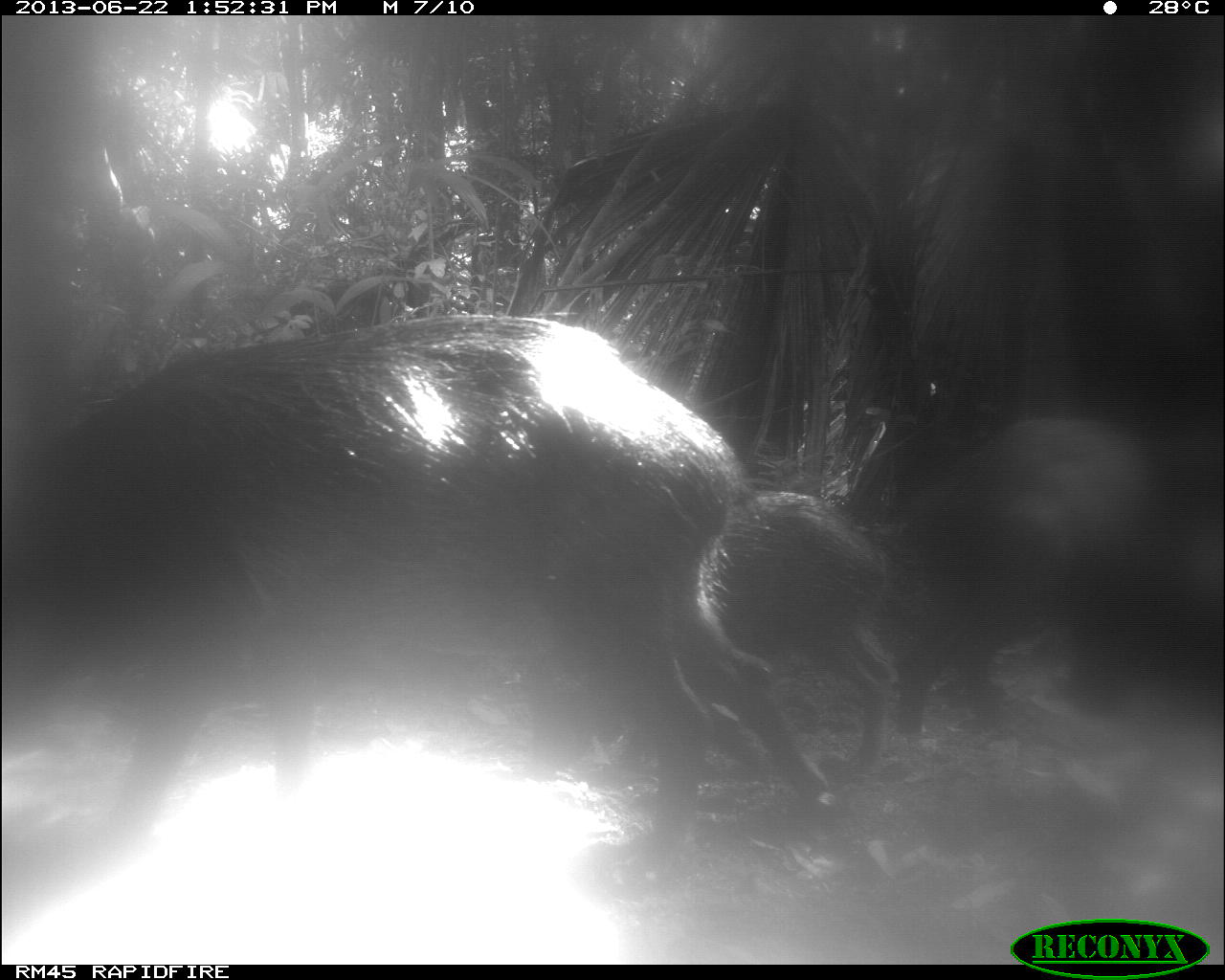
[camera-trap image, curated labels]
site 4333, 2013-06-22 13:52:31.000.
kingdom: Animalia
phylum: Chordata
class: Mammalia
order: Artiodactyla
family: Tayassuidae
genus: Tayassu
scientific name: Tayassu pecari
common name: white-lipped peccary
Tayassu pecari (white-lipped peccary), count 3.